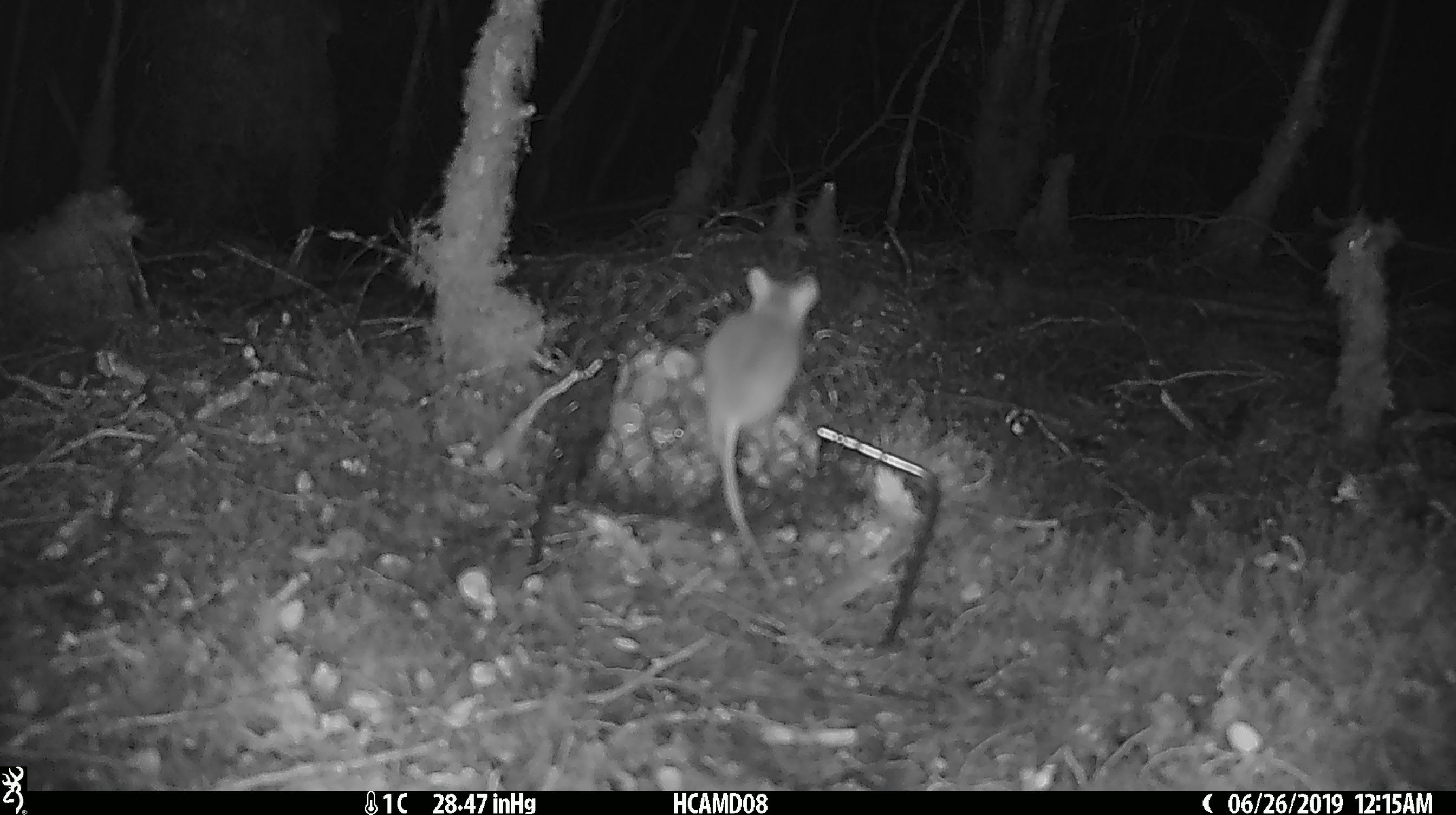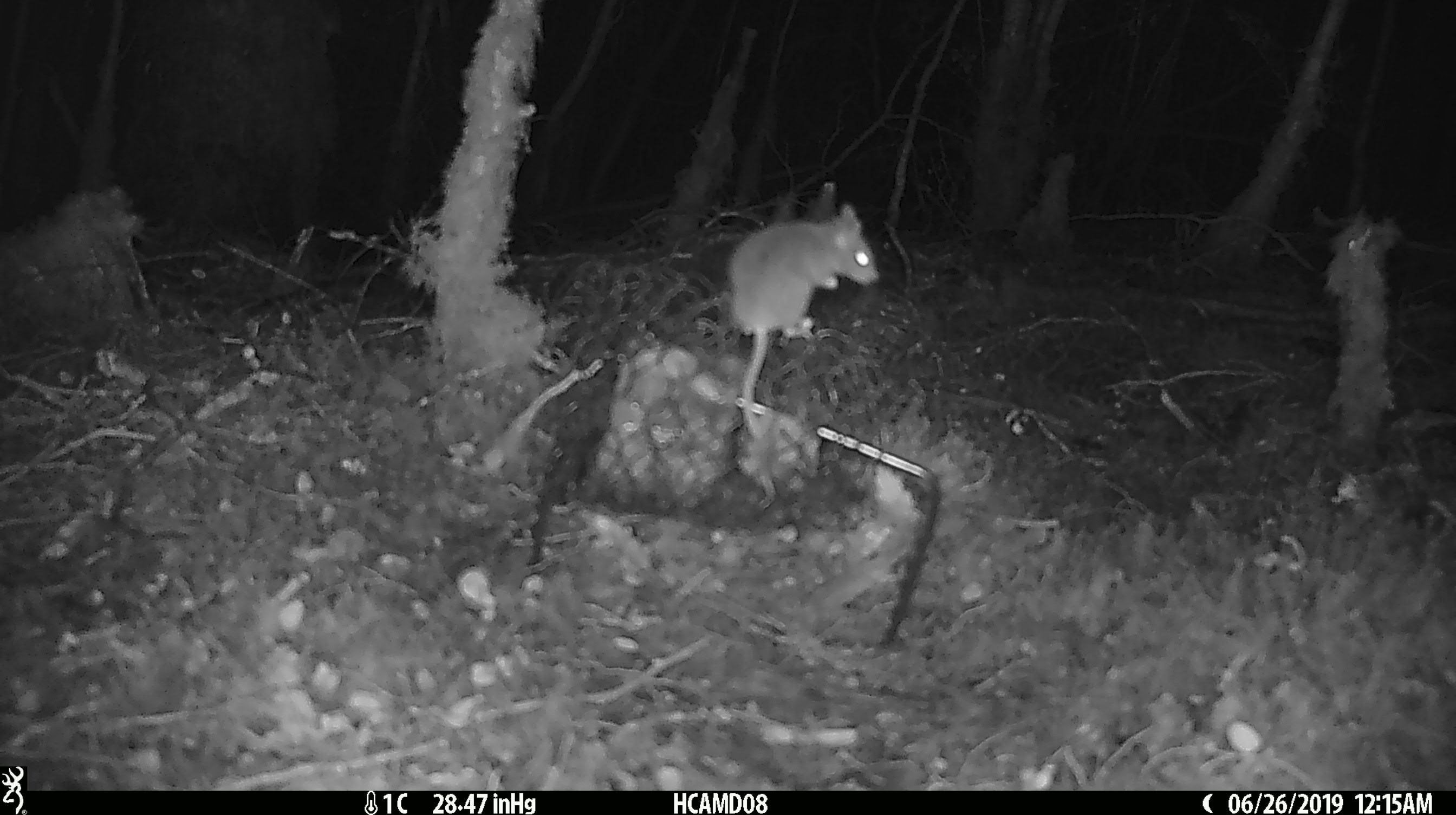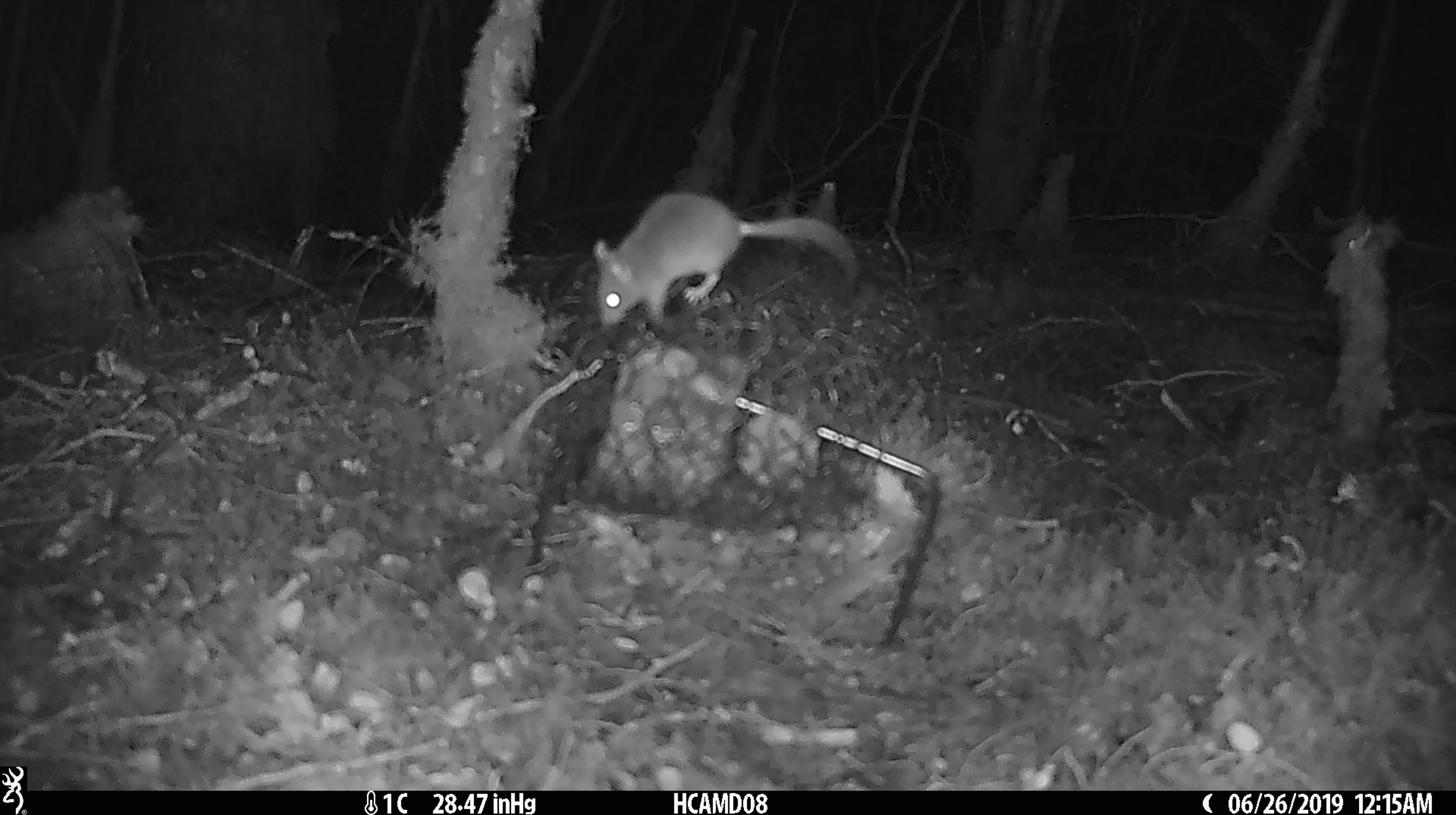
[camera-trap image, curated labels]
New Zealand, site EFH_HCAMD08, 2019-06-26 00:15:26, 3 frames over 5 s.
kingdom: Animalia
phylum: Chordata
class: Mammalia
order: Rodentia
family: Muridae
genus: Mus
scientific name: Mus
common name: mouse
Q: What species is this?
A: Mouse (Mus).